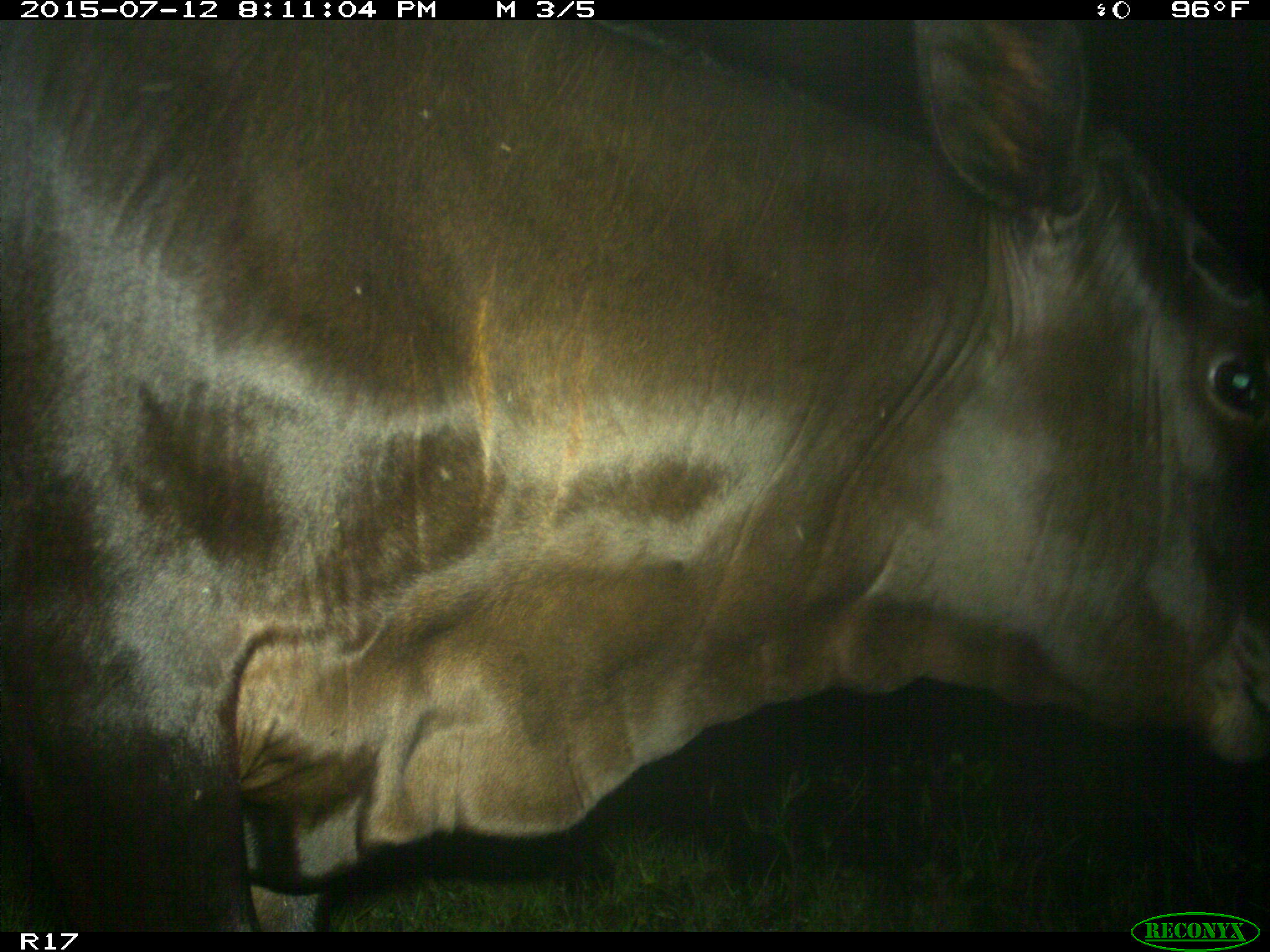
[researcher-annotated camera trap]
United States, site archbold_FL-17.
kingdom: Animalia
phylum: Chordata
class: Mammalia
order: Artiodactyla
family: Bovidae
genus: Bos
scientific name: Bos taurus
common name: domestic cow